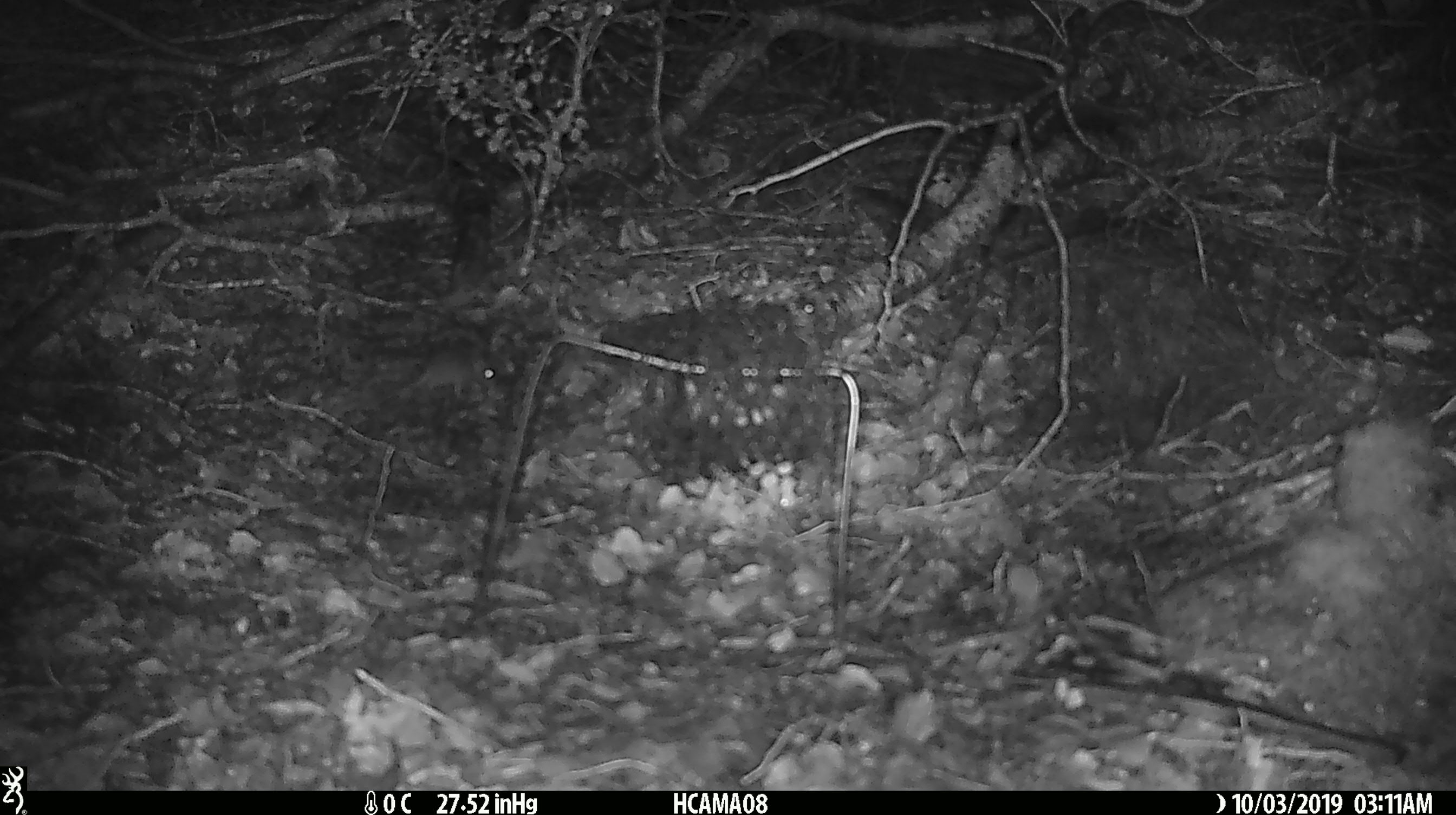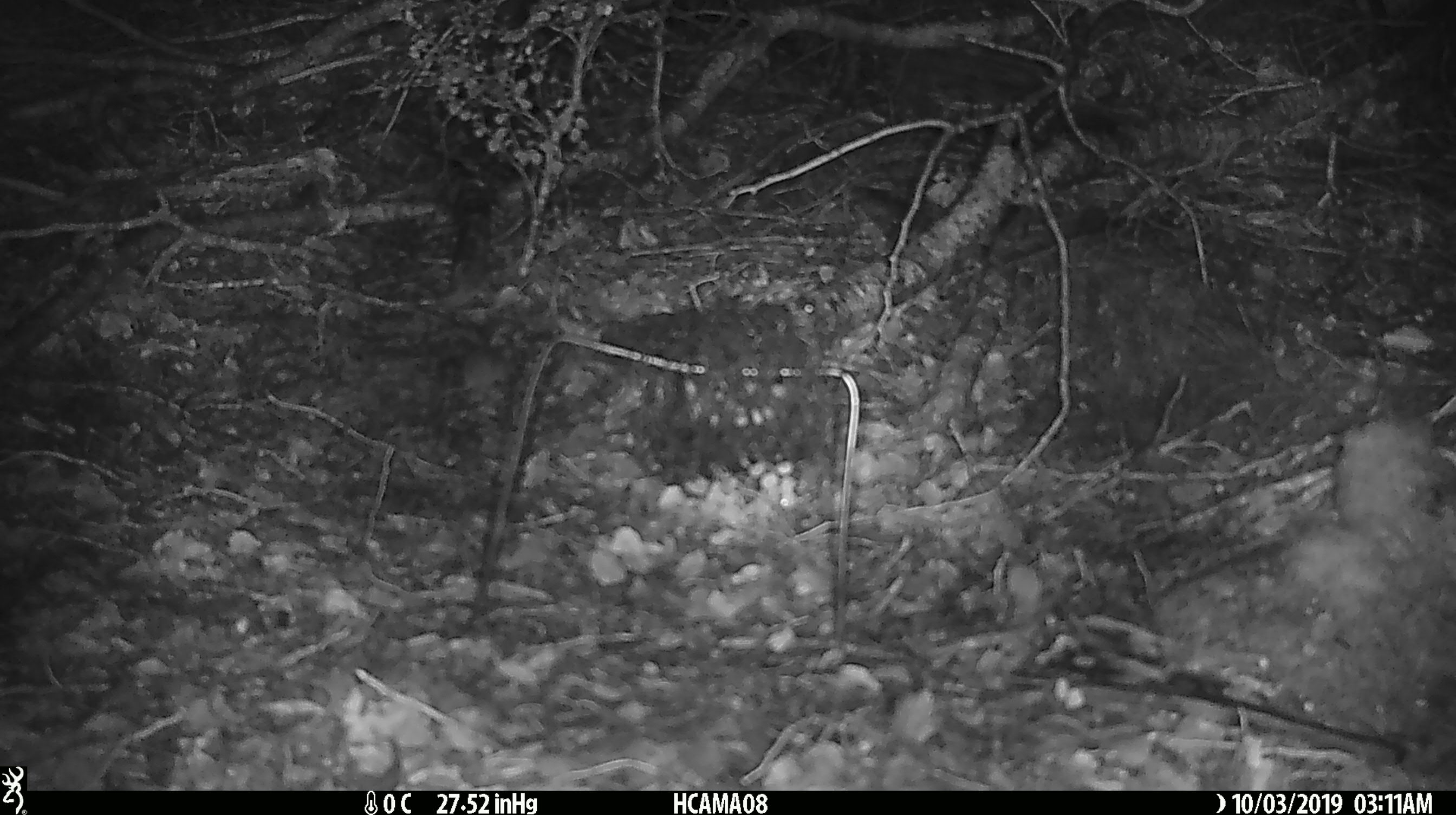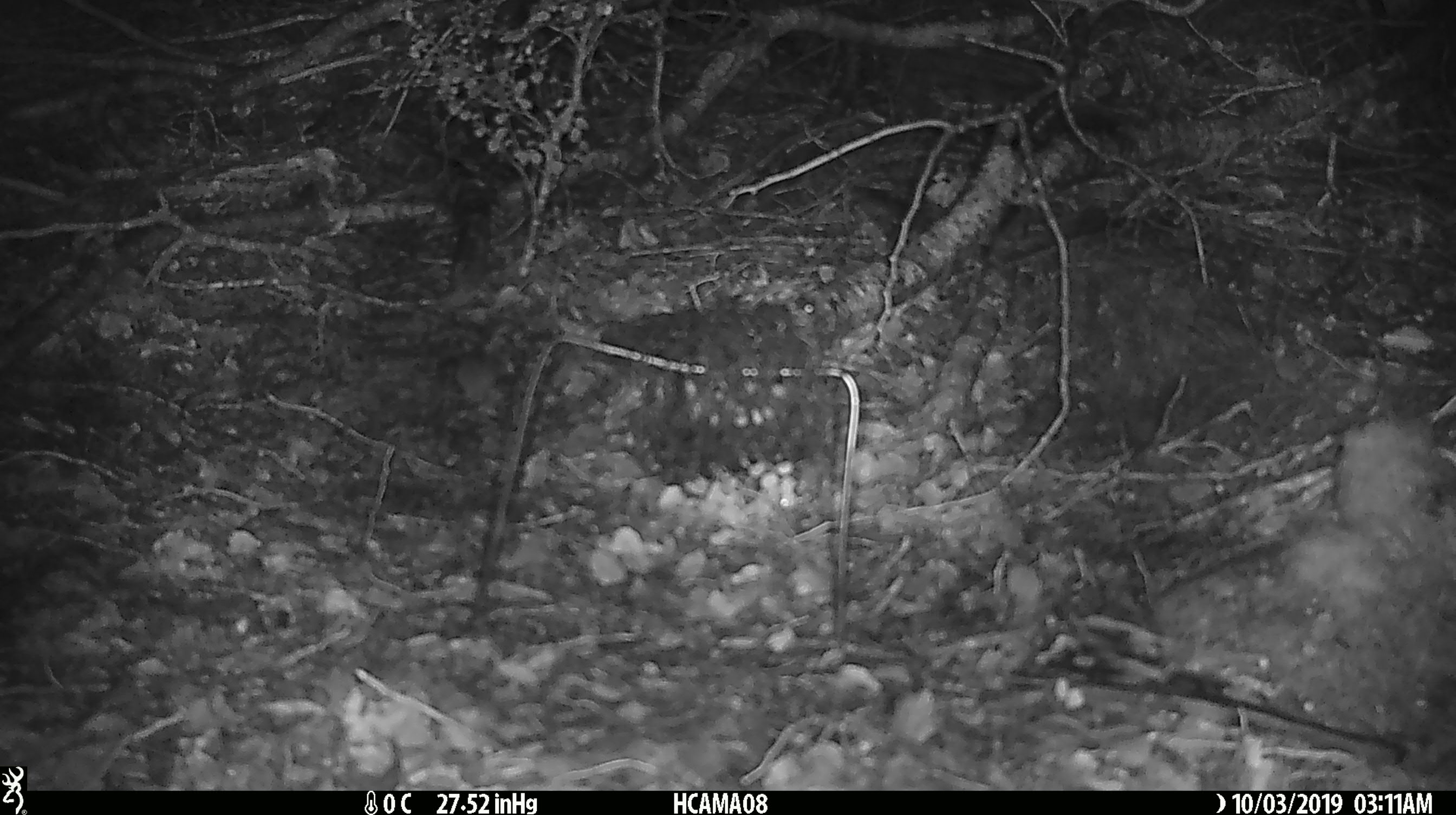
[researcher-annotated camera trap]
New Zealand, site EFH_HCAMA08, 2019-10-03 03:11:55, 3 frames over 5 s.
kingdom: Animalia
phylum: Chordata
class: Mammalia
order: Rodentia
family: Muridae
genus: Mus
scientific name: Mus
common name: mouse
Mouse (Mus).